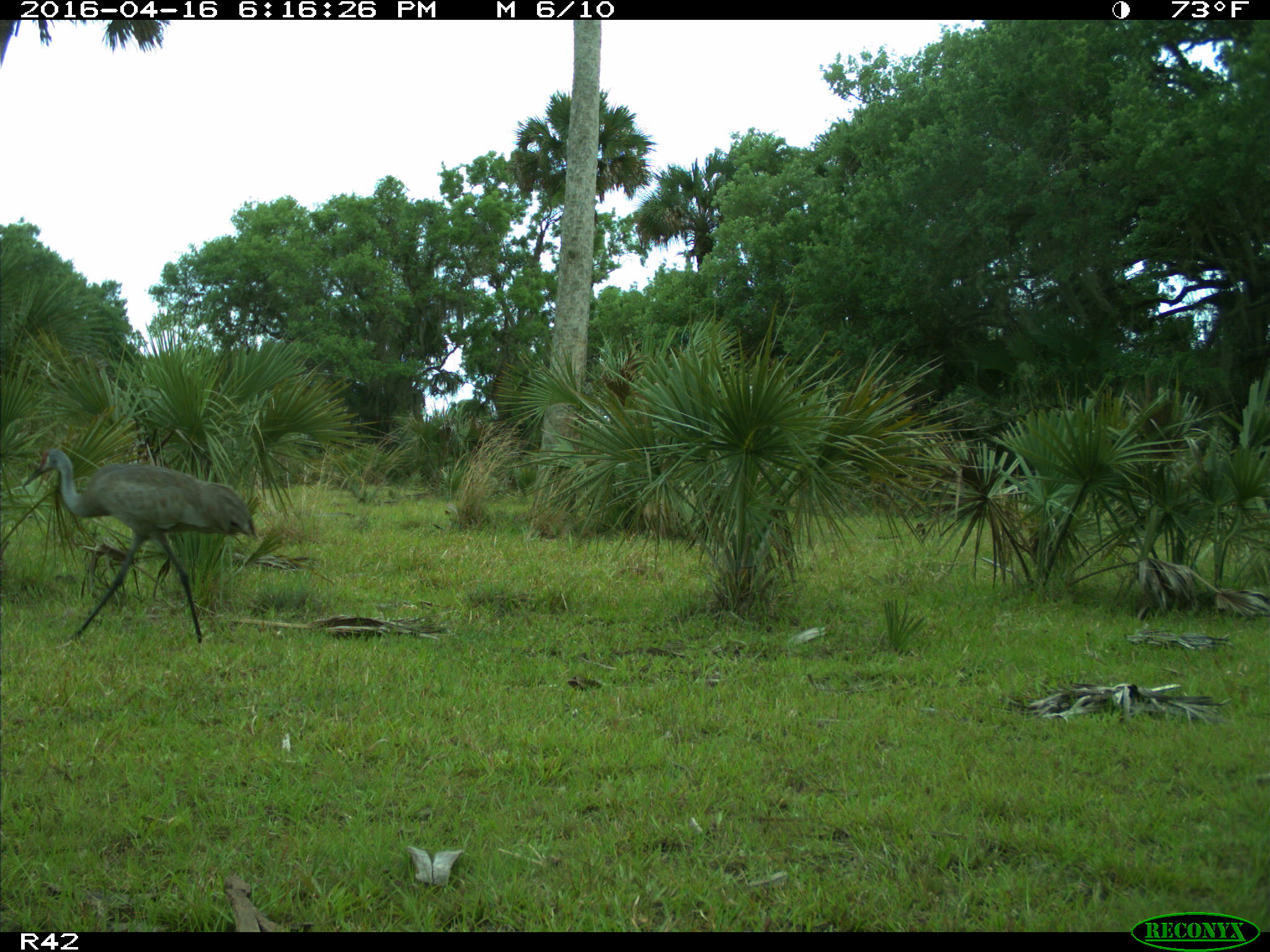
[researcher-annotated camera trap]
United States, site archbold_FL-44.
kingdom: Animalia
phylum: Chordata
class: Aves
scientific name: Aves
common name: birds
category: unidentified bird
Unidentified bird (birds) (Aves).